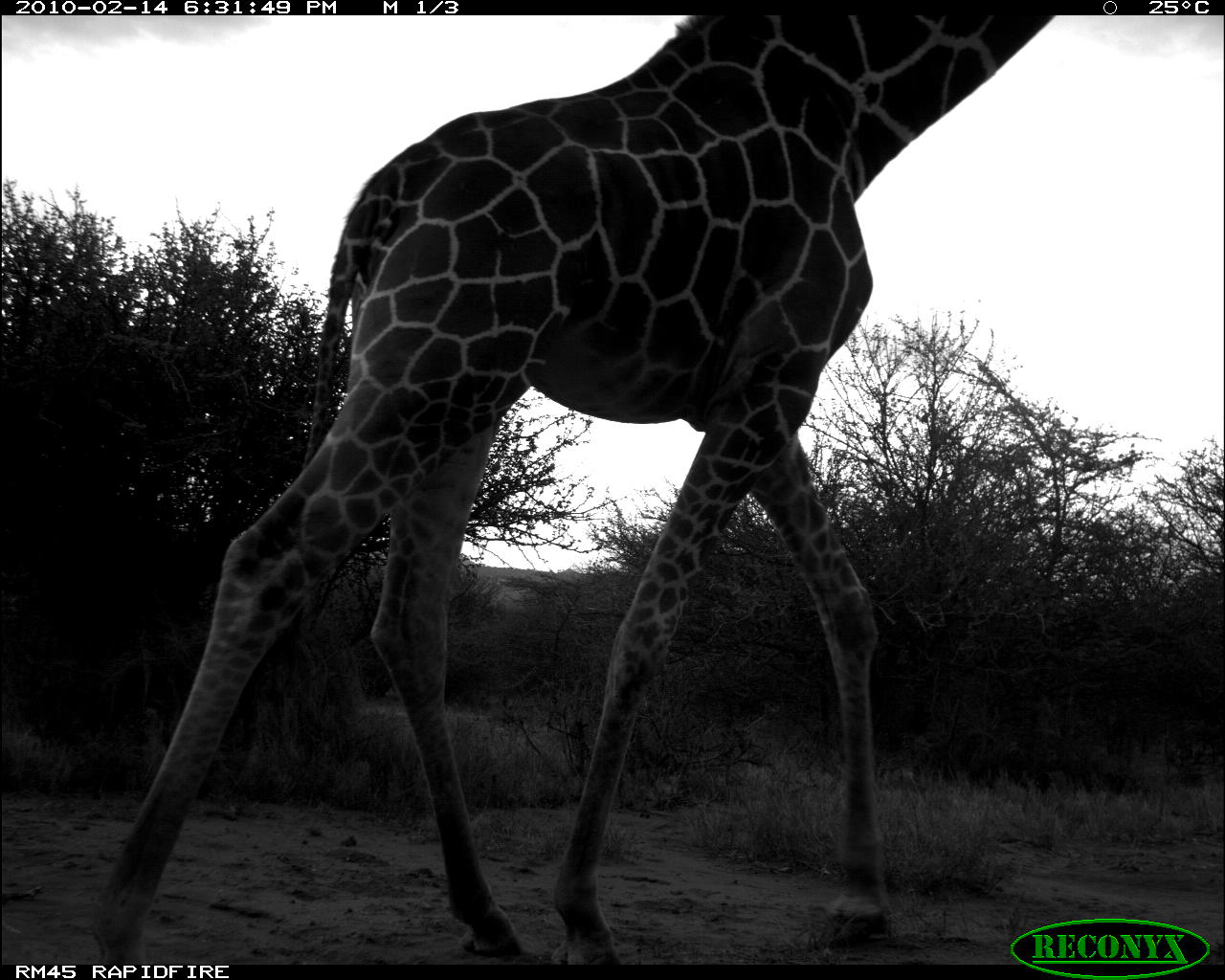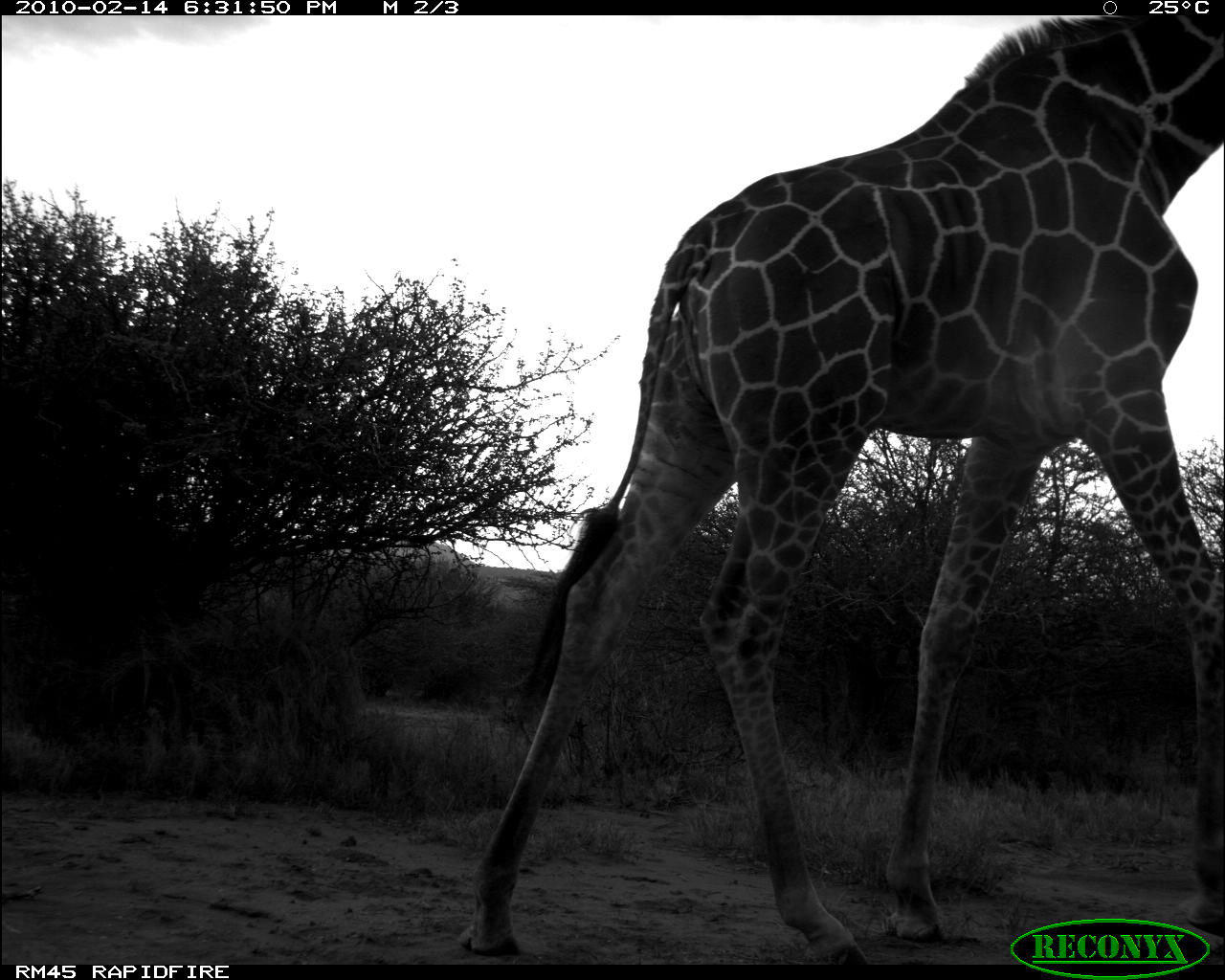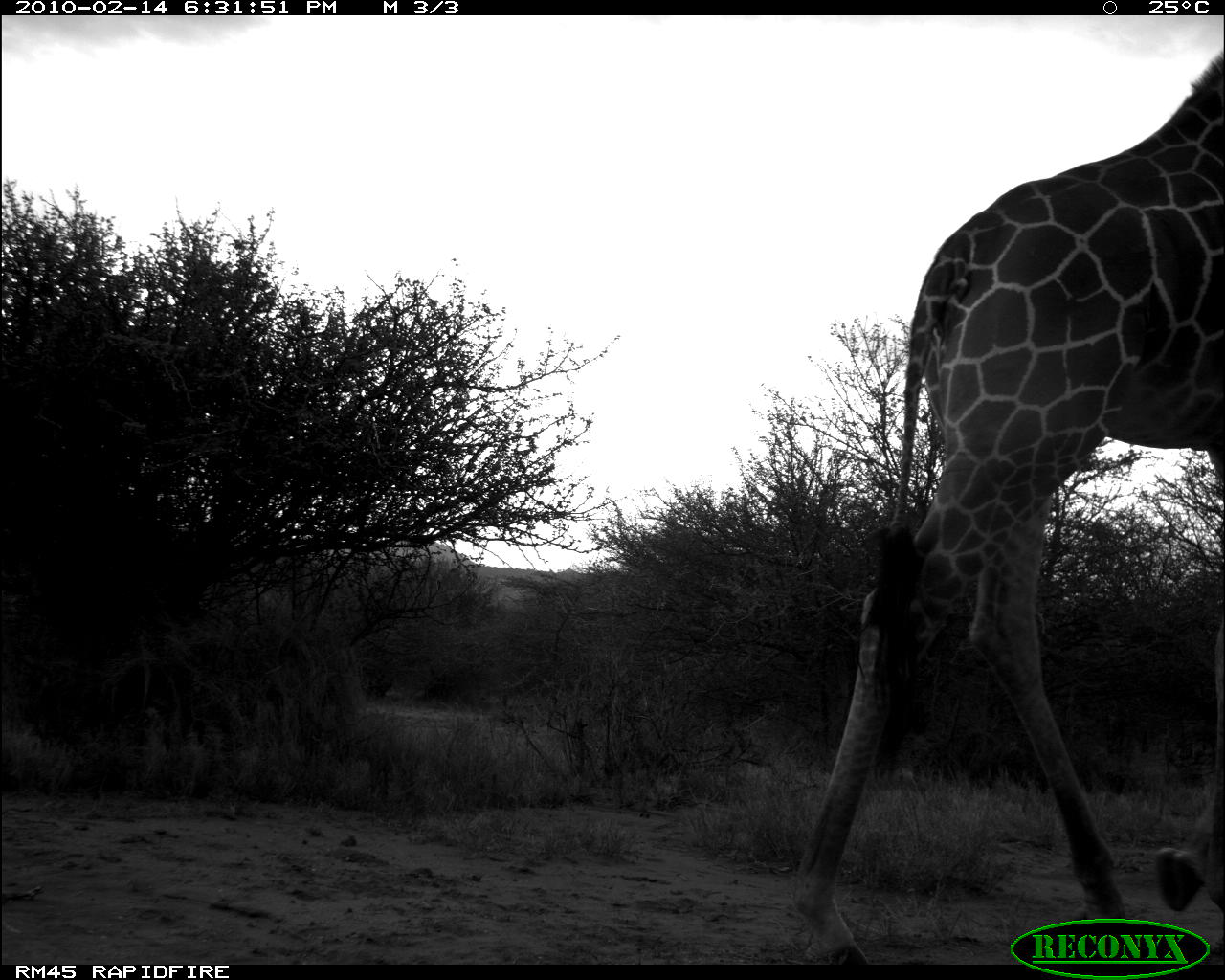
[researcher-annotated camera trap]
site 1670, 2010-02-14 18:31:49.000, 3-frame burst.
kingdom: Animalia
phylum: Chordata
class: Mammalia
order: Artiodactyla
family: Giraffidae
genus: Giraffa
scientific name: Giraffa camelopardalis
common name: giraffe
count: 1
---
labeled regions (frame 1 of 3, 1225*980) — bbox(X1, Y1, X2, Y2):
giraffa camelopardalis: bbox(78, 12, 1053, 964)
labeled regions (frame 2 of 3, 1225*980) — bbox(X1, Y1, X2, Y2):
giraffa camelopardalis: bbox(460, 14, 1225, 959)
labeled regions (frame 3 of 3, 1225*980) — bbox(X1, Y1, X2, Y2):
giraffa camelopardalis: bbox(791, 50, 1224, 965)